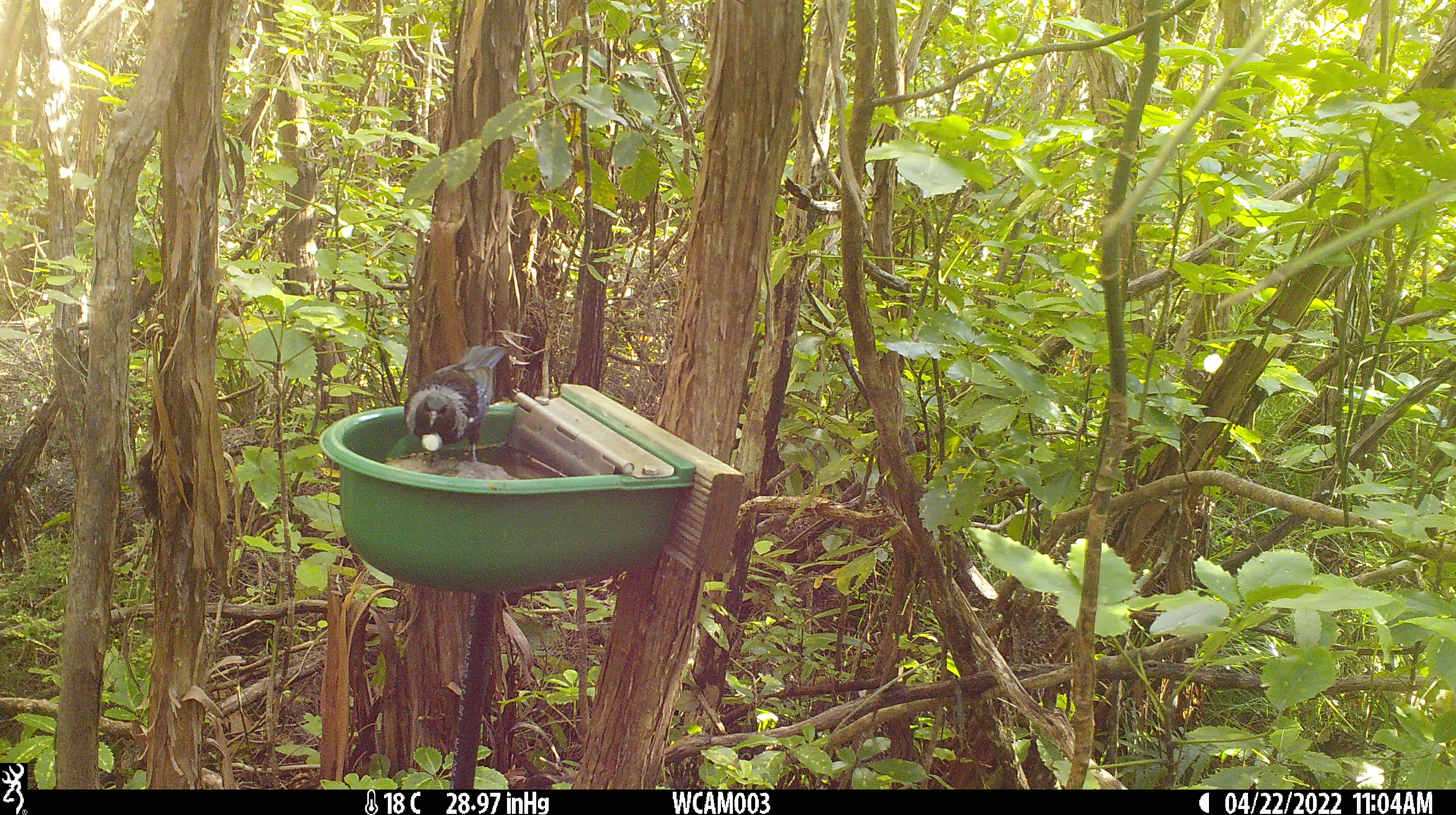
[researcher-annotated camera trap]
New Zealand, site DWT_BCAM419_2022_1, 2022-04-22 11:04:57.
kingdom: Animalia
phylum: Chordata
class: Aves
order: Passeriformes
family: Meliphagidae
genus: Prosthemadera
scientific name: Prosthemadera novaeseelandiae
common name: tui